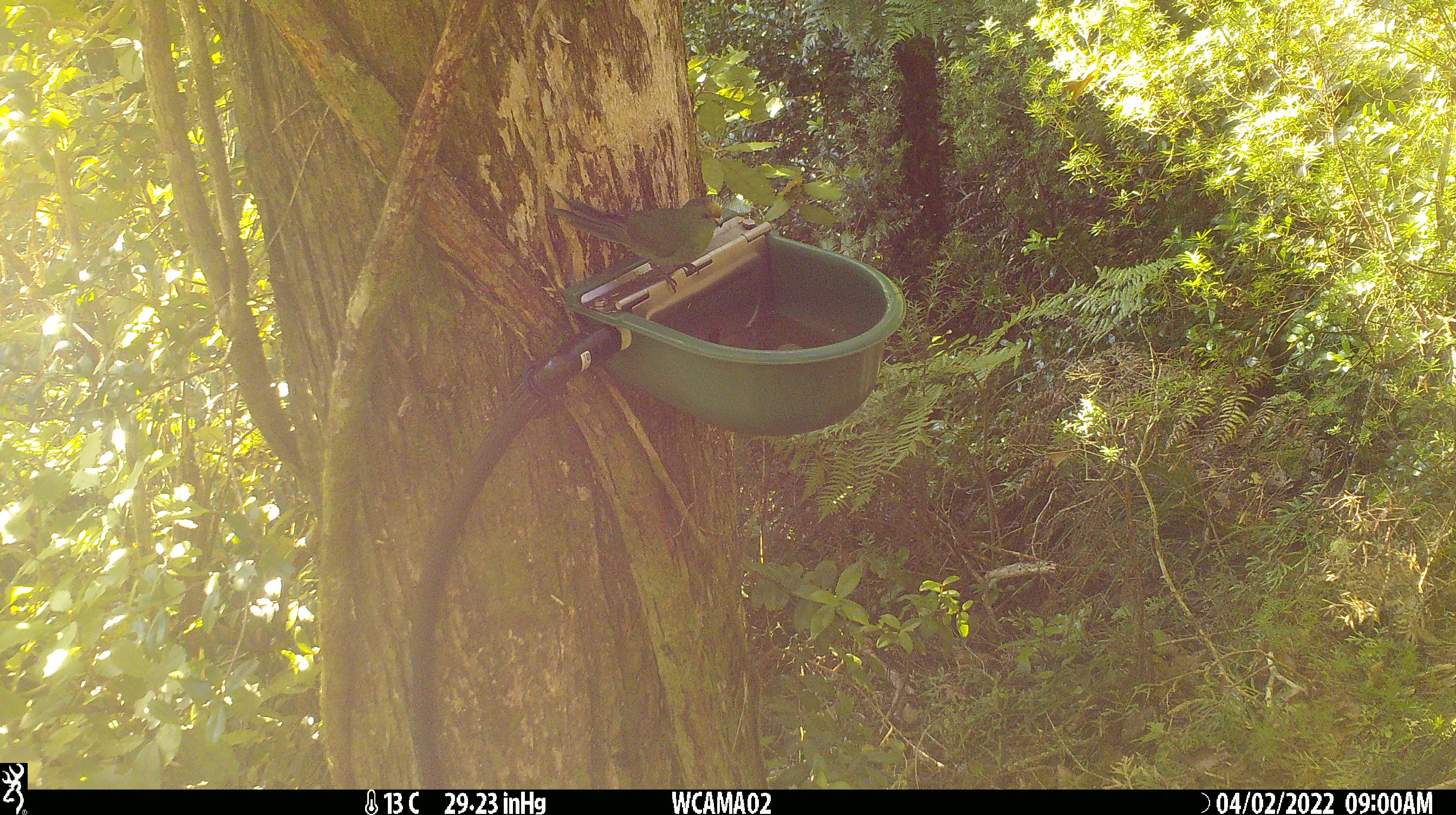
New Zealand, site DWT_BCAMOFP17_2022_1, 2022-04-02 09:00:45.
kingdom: Animalia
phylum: Chordata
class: Aves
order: Psittaciformes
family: Psittaculidae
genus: Cyanoramphus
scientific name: Cyanoramphus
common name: parakeet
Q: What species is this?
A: Parakeet (Cyanoramphus).